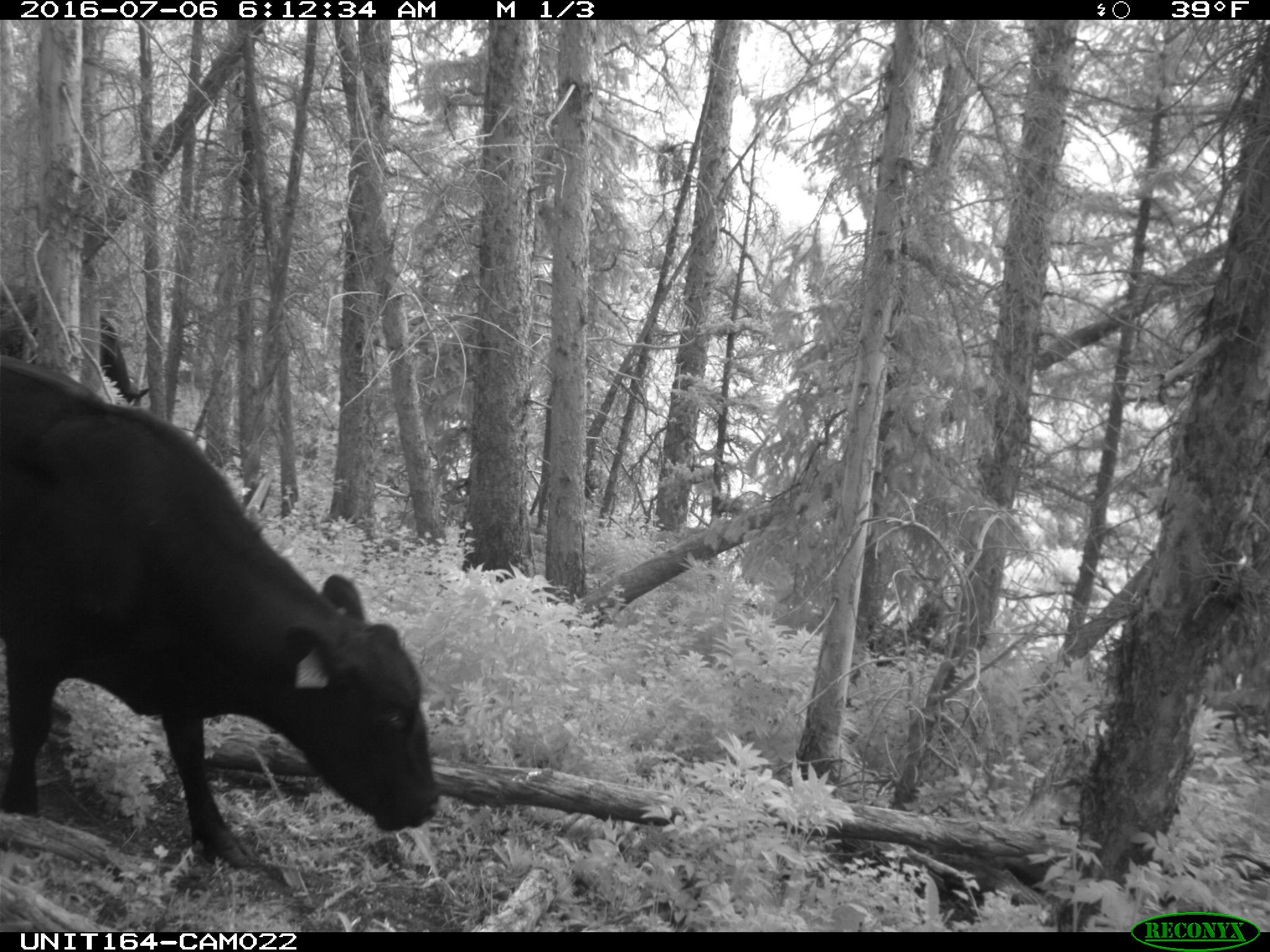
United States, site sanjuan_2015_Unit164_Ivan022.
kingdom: Animalia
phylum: Chordata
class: Mammalia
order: Artiodactyla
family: Bovidae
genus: Bos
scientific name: Bos taurus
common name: domestic cow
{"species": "Bos taurus (domestic cow)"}